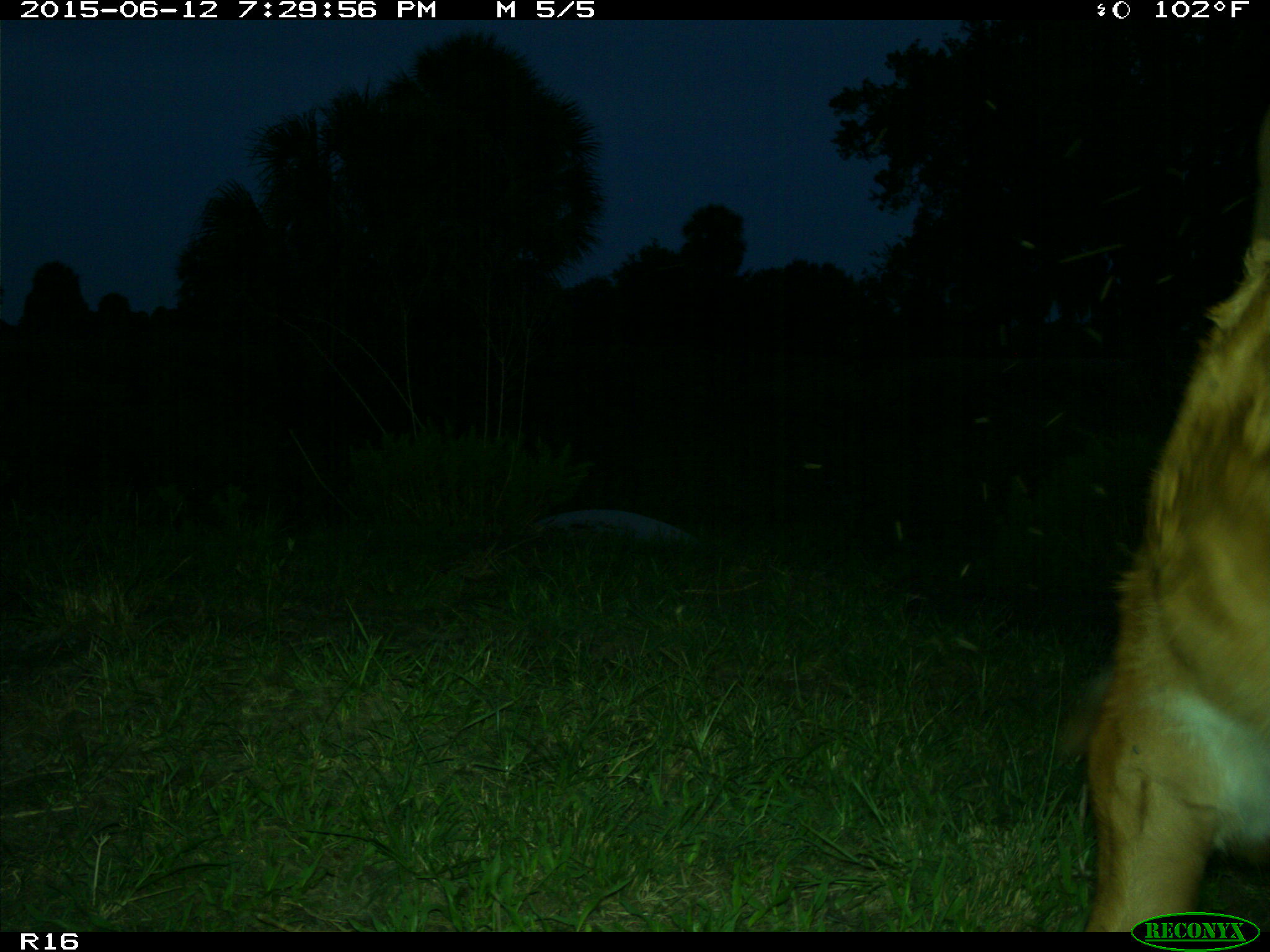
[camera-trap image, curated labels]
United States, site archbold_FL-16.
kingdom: Animalia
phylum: Chordata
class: Mammalia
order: Artiodactyla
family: Bovidae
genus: Bos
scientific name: Bos taurus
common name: domestic cow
Bos taurus (domestic cow).